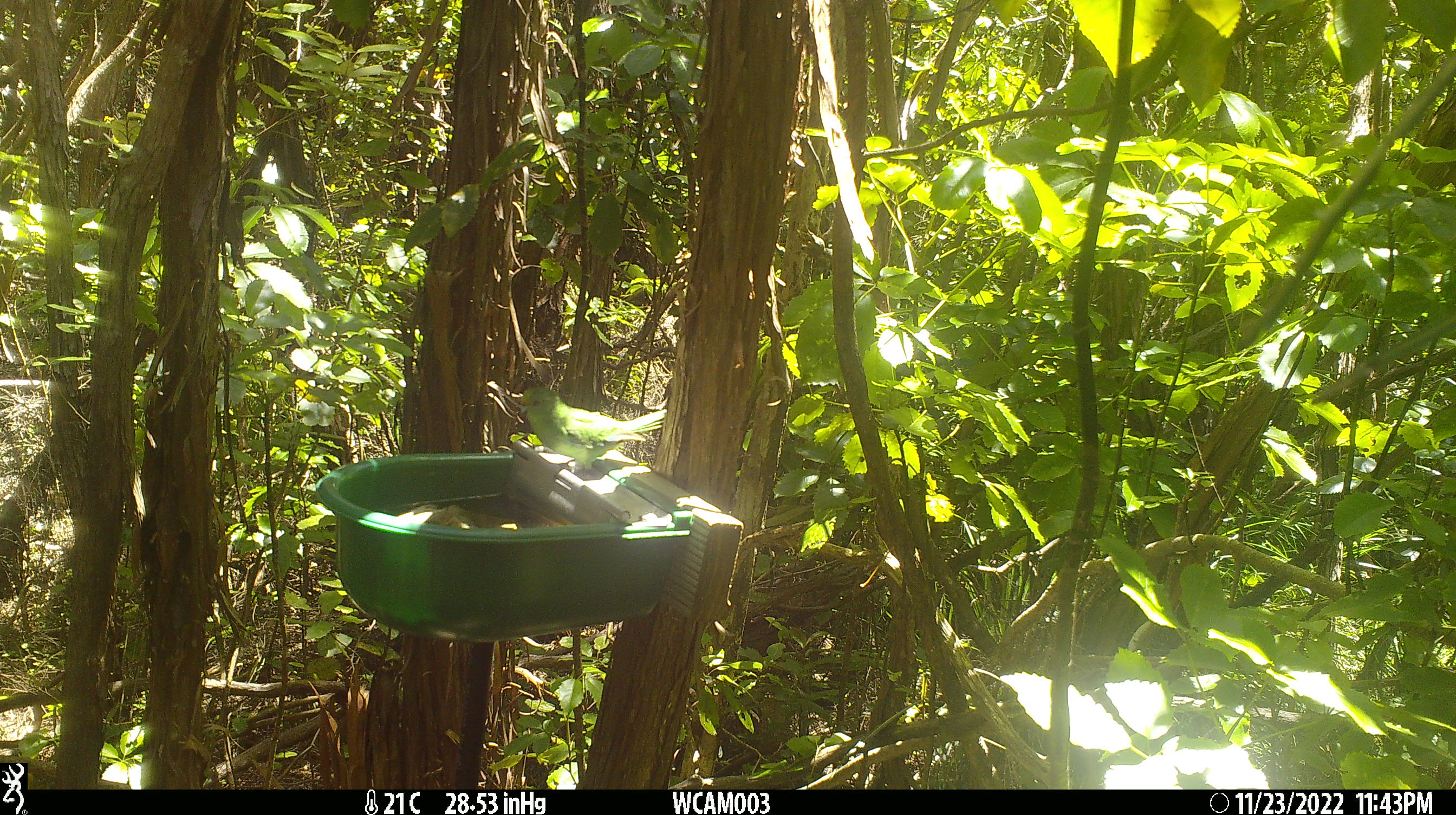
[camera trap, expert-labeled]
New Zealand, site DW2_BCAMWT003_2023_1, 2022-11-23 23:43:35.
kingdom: Animalia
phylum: Chordata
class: Aves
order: Psittaciformes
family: Psittaculidae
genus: Cyanoramphus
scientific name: Cyanoramphus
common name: parakeet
Parakeet (Cyanoramphus).